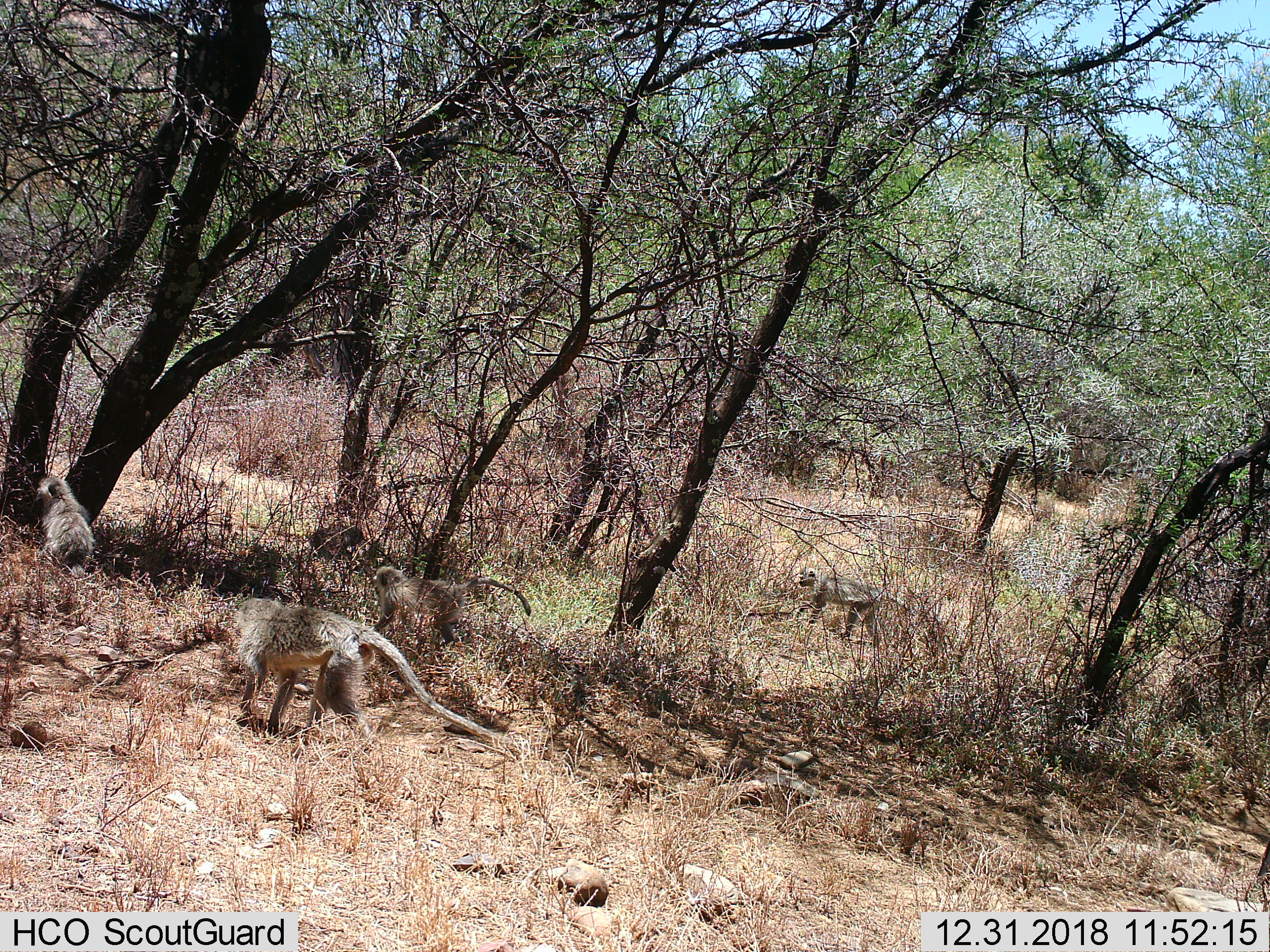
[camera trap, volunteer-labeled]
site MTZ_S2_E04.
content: unidentified animal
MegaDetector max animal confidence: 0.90